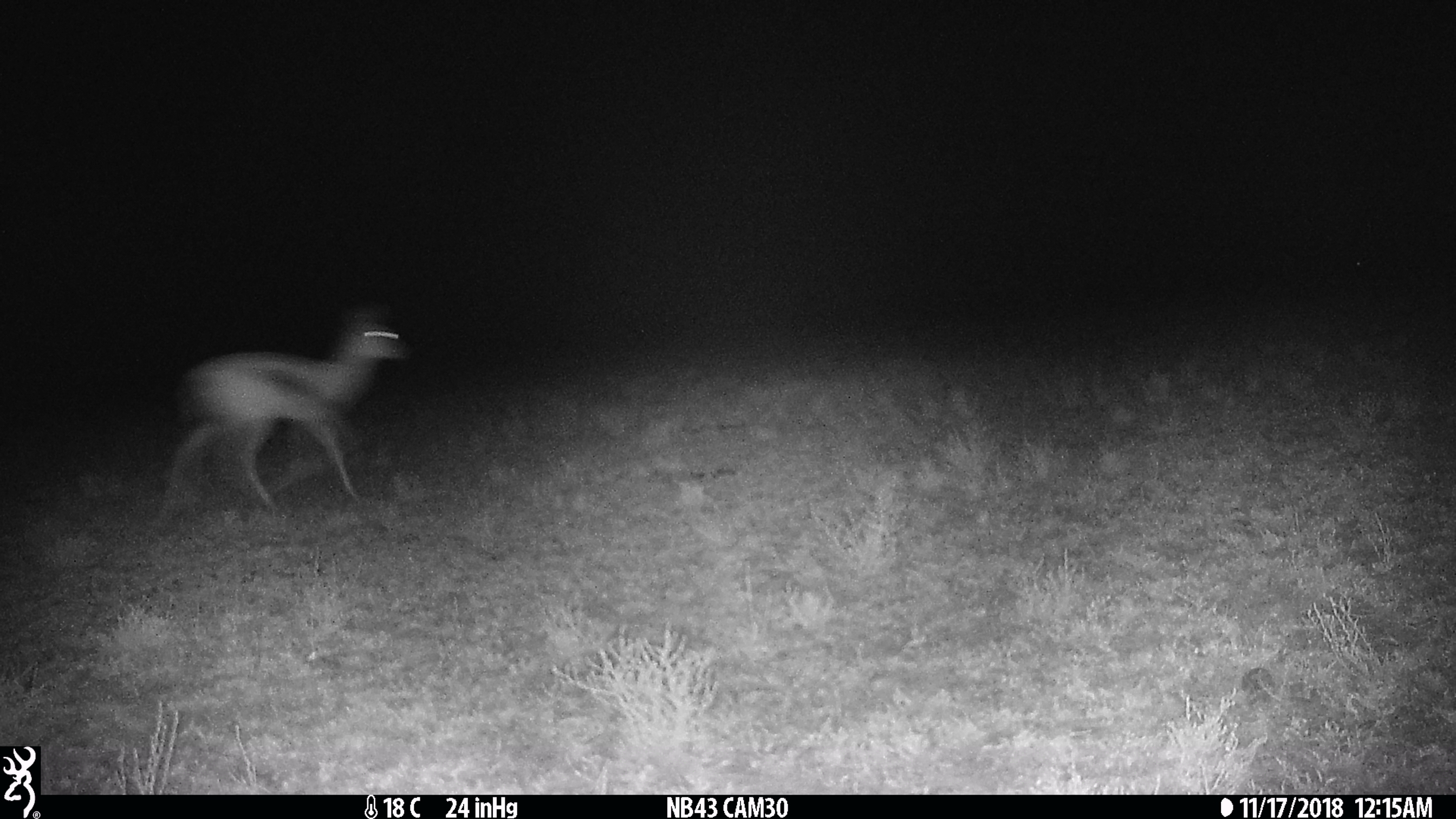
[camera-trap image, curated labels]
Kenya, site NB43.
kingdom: Animalia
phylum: Chordata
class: Mammalia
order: Artiodactyla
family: Bovidae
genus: Eudorcas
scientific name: Eudorcas thomsonii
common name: thomon's gazelle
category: gazelle thomsons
Gazelle thomsons (thomon's gazelle) (Eudorcas thomsonii).